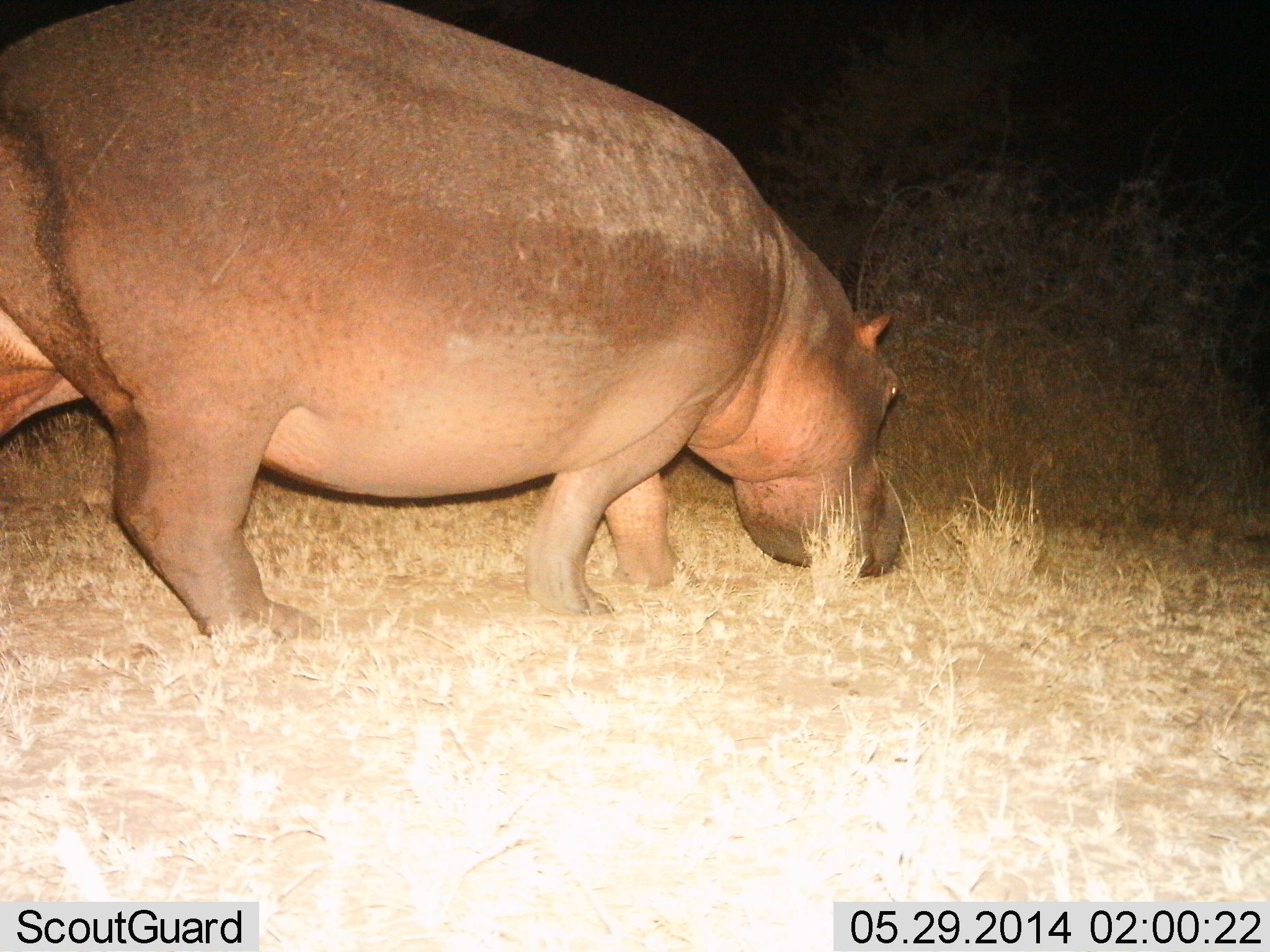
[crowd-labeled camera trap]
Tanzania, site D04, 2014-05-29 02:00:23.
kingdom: Animalia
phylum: Chordata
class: Mammalia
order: Artiodactyla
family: Hippopotamidae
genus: Hippopotamus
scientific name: Hippopotamus amphibius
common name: hippopotamus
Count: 1.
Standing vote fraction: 20%.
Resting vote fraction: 0%.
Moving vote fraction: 30%.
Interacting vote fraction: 0%.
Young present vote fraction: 0%.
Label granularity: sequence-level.